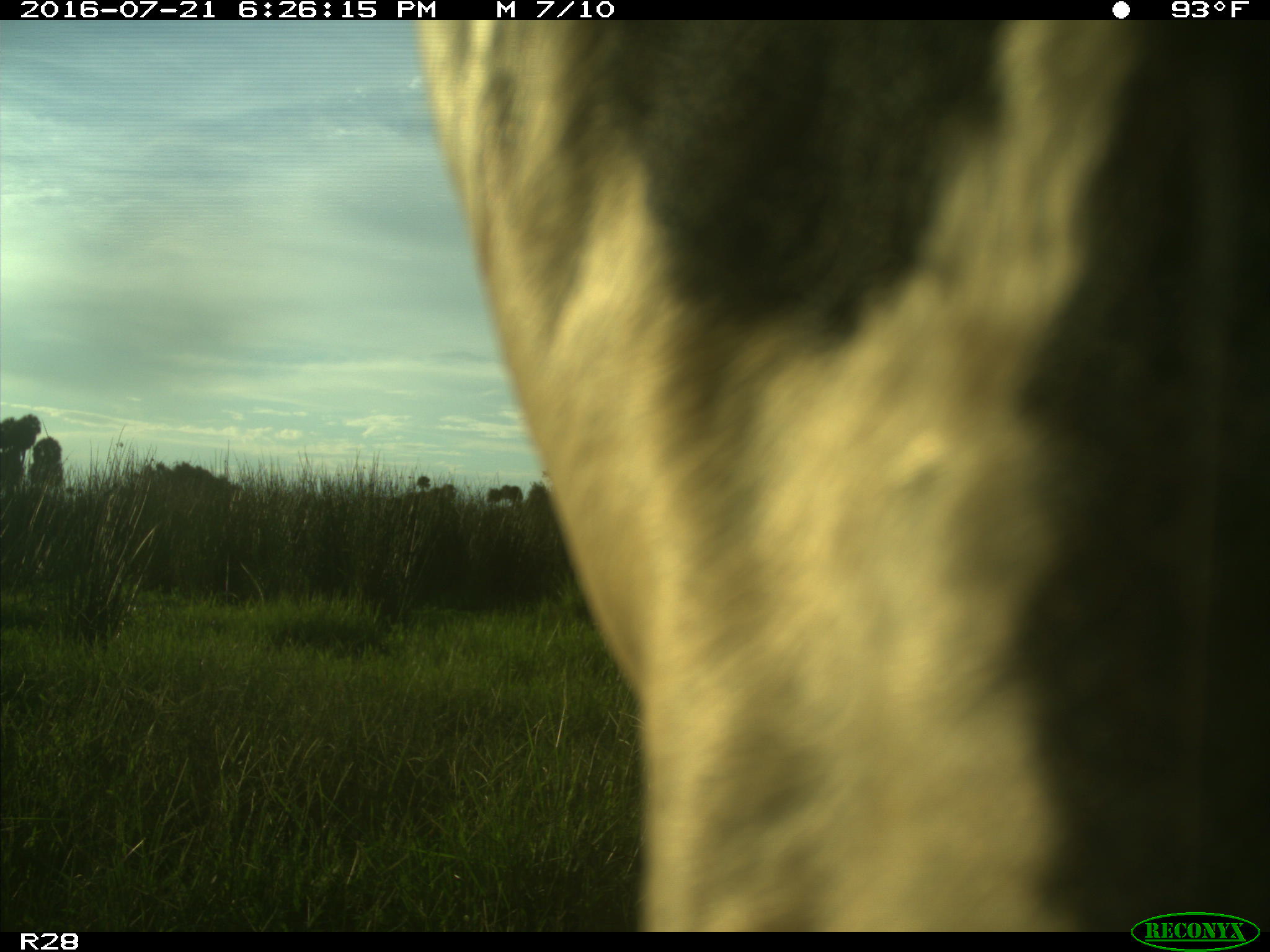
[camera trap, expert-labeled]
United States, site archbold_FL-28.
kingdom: Animalia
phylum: Chordata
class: Mammalia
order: Artiodactyla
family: Bovidae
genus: Bos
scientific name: Bos taurus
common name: domestic cow